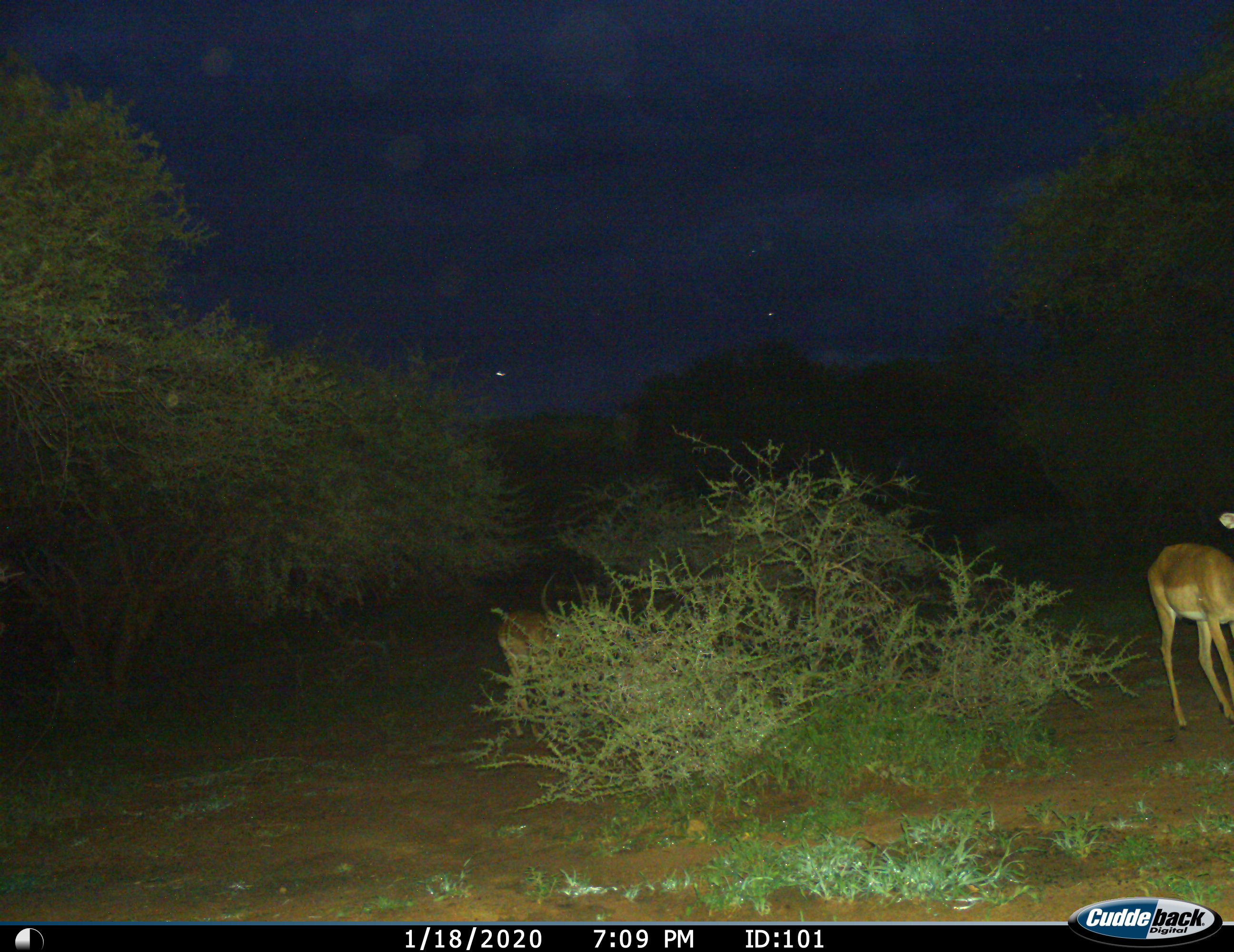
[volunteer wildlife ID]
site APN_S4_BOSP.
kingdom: Animalia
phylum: Chordata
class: Mammalia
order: Artiodactyla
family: Bovidae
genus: Aepyceros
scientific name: Aepyceros melampus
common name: impala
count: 2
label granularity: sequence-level